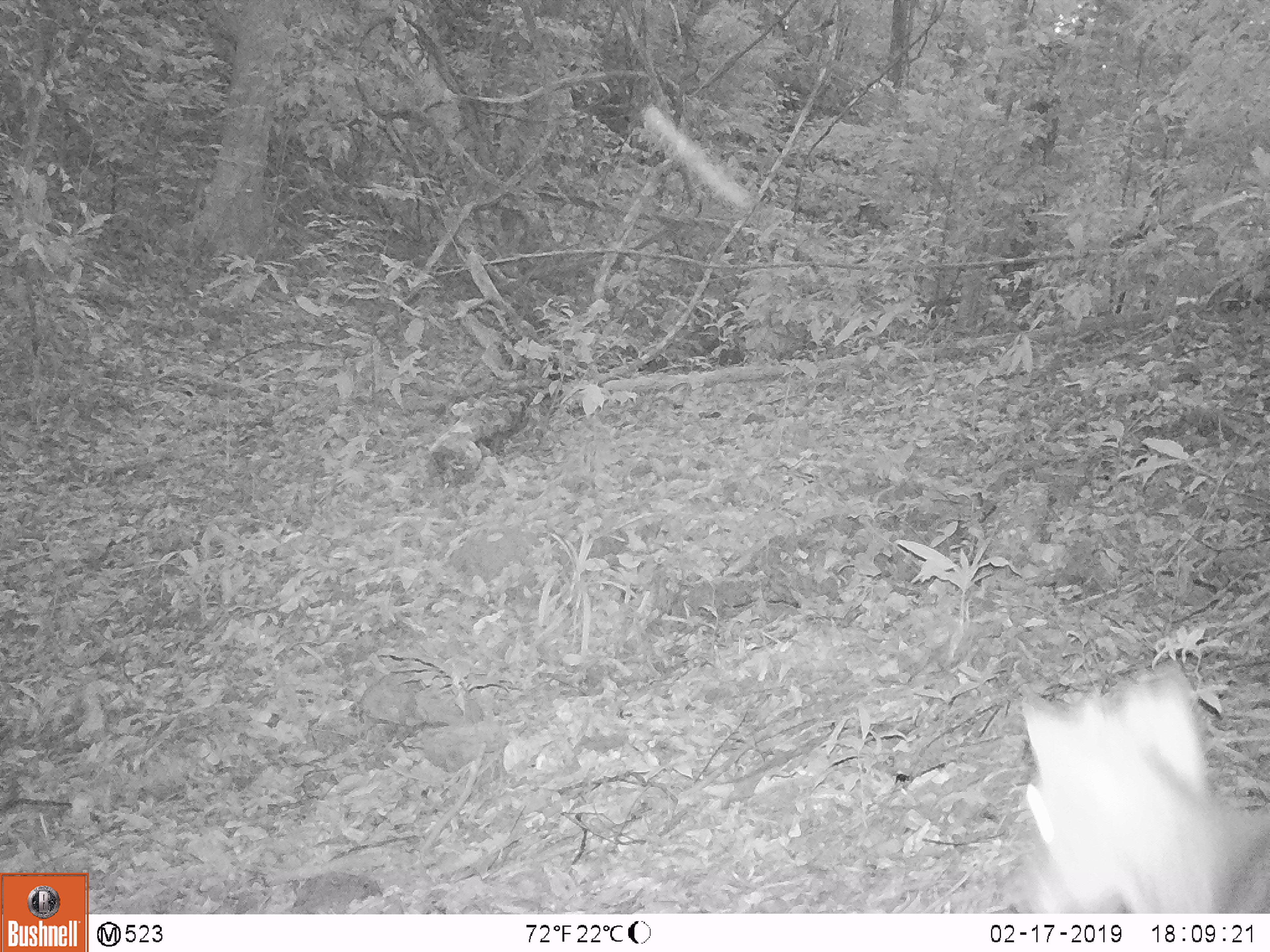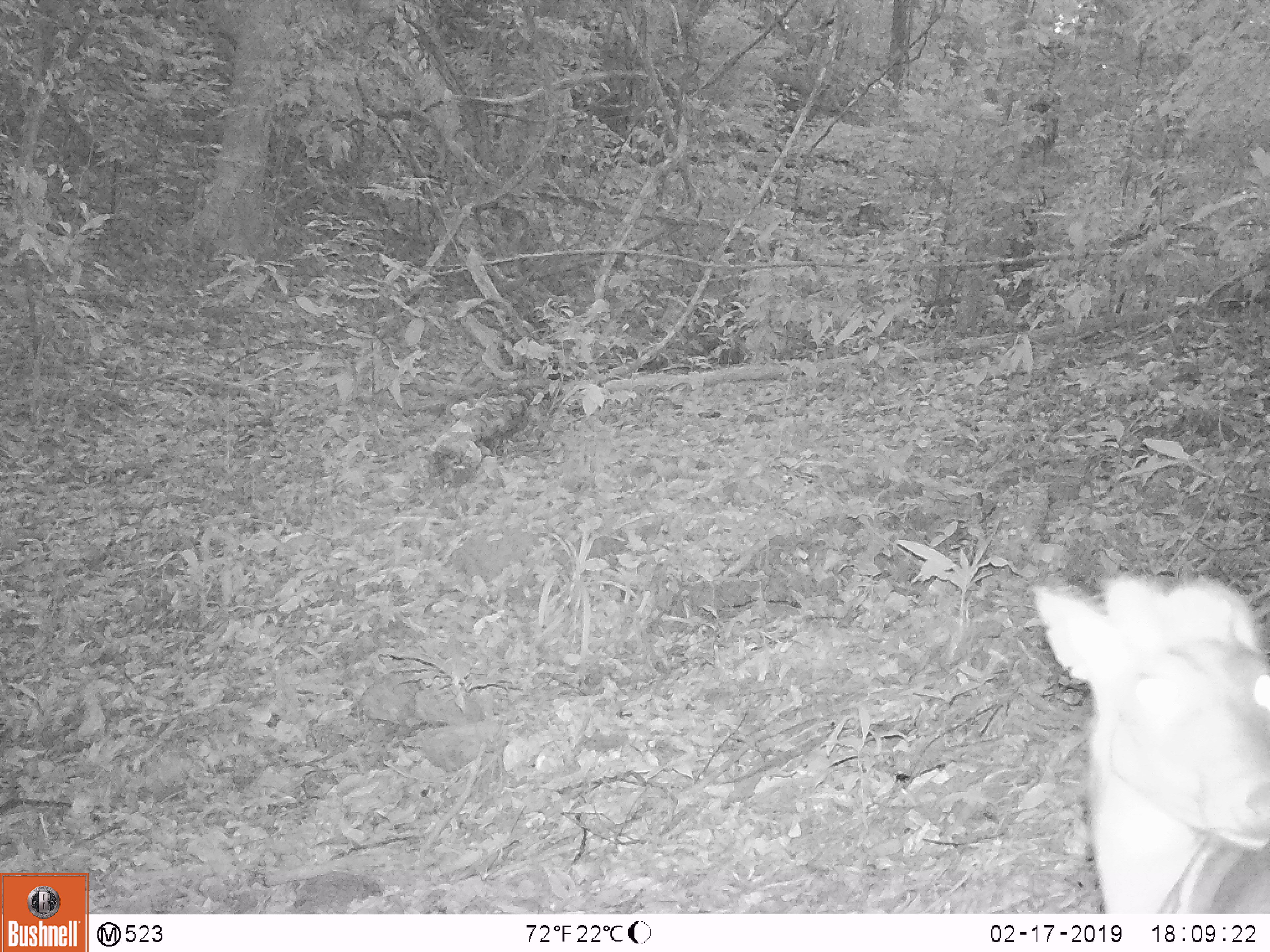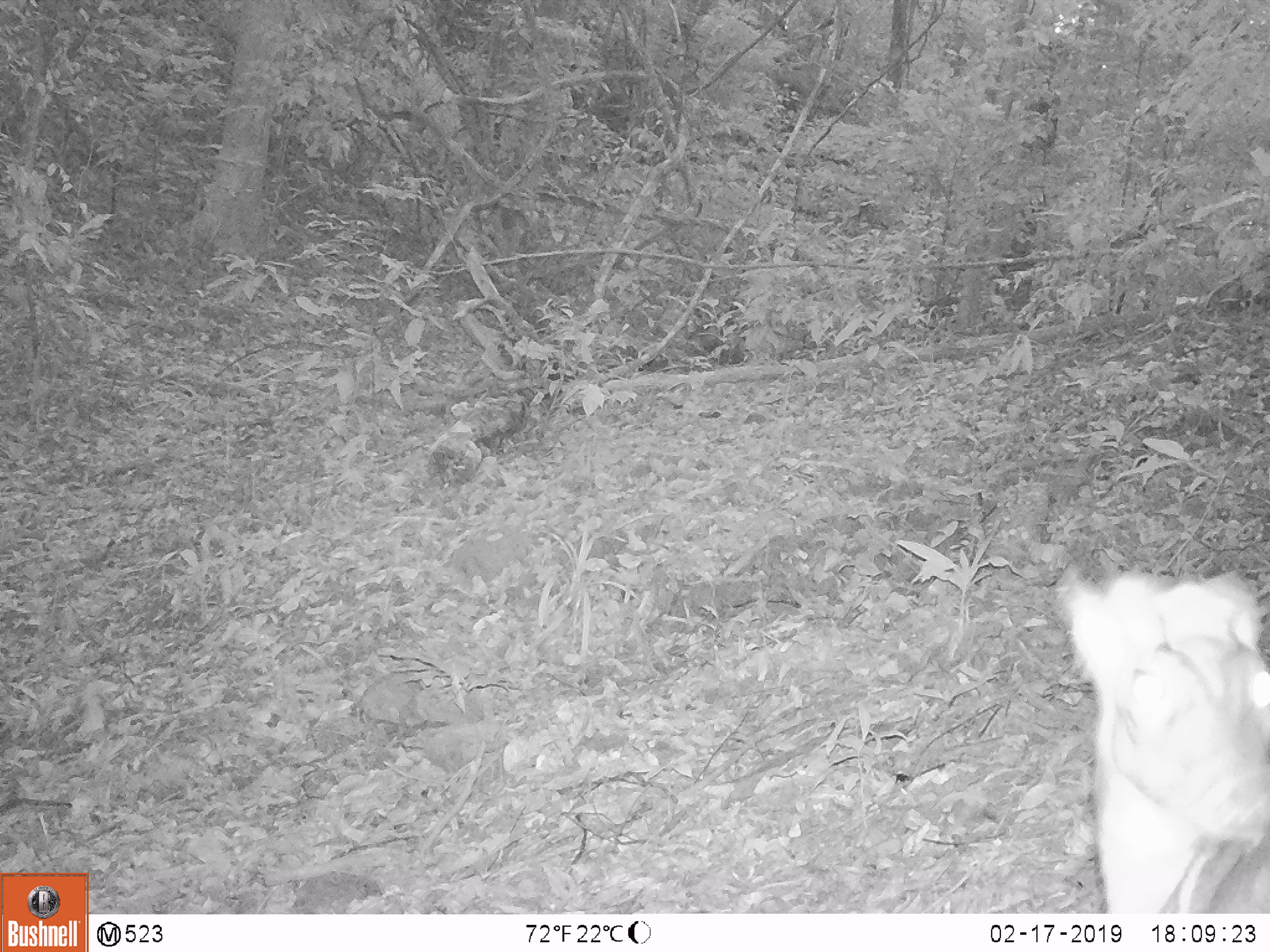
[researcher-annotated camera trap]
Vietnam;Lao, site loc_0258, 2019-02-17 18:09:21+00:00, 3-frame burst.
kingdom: Animalia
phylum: Chordata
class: Mammalia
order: Artiodactyla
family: Cervidae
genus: Muntiacus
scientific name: Muntiacus rooseveltorum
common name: roosevelt's muntjac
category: roosevelts muntjac group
Roosevelts muntjac group (roosevelt's muntjac) (Muntiacus rooseveltorum). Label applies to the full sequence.